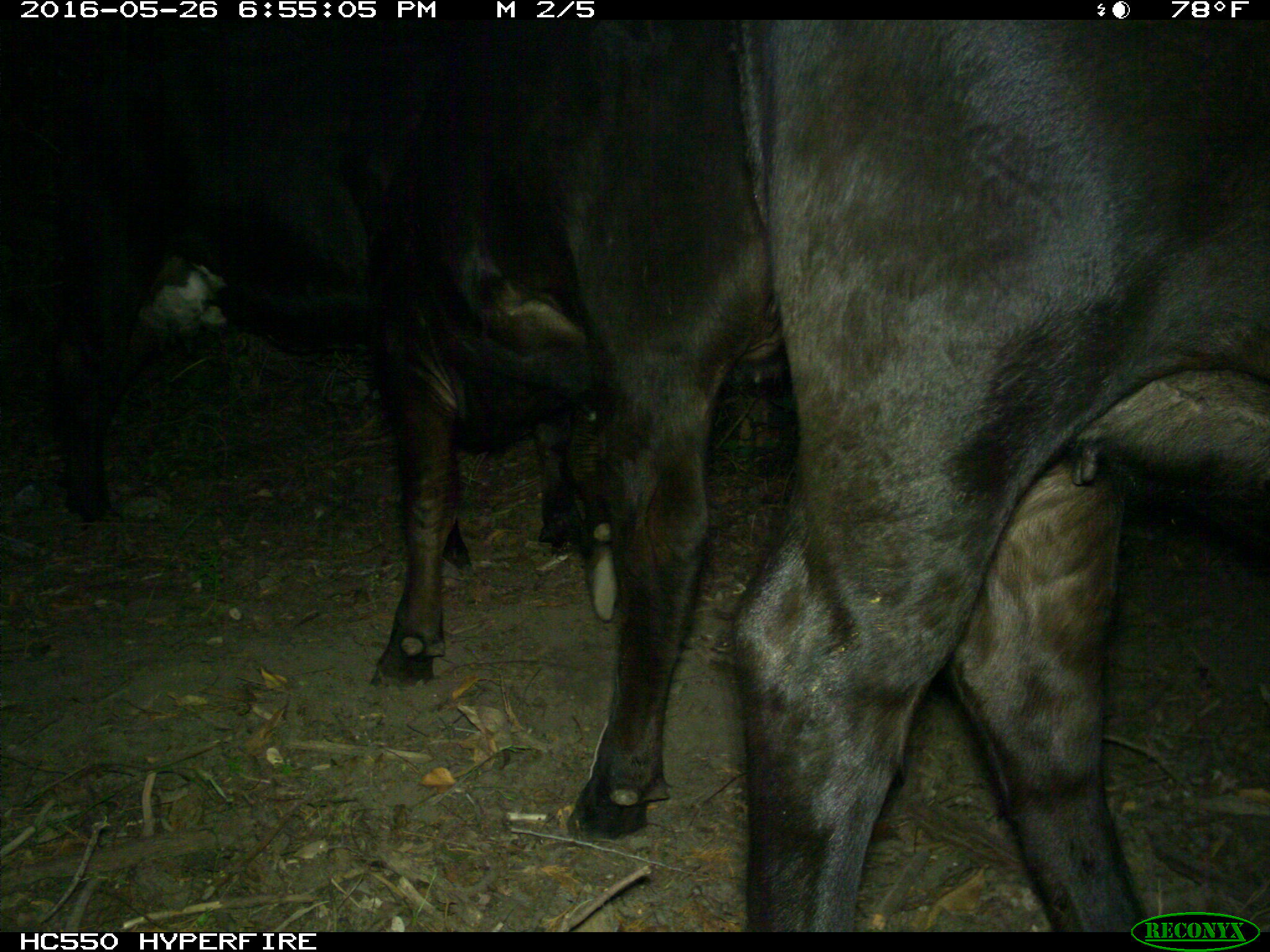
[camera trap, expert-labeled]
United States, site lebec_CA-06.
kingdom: Animalia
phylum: Chordata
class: Mammalia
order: Artiodactyla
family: Bovidae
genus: Bos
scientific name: Bos taurus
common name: domestic cow